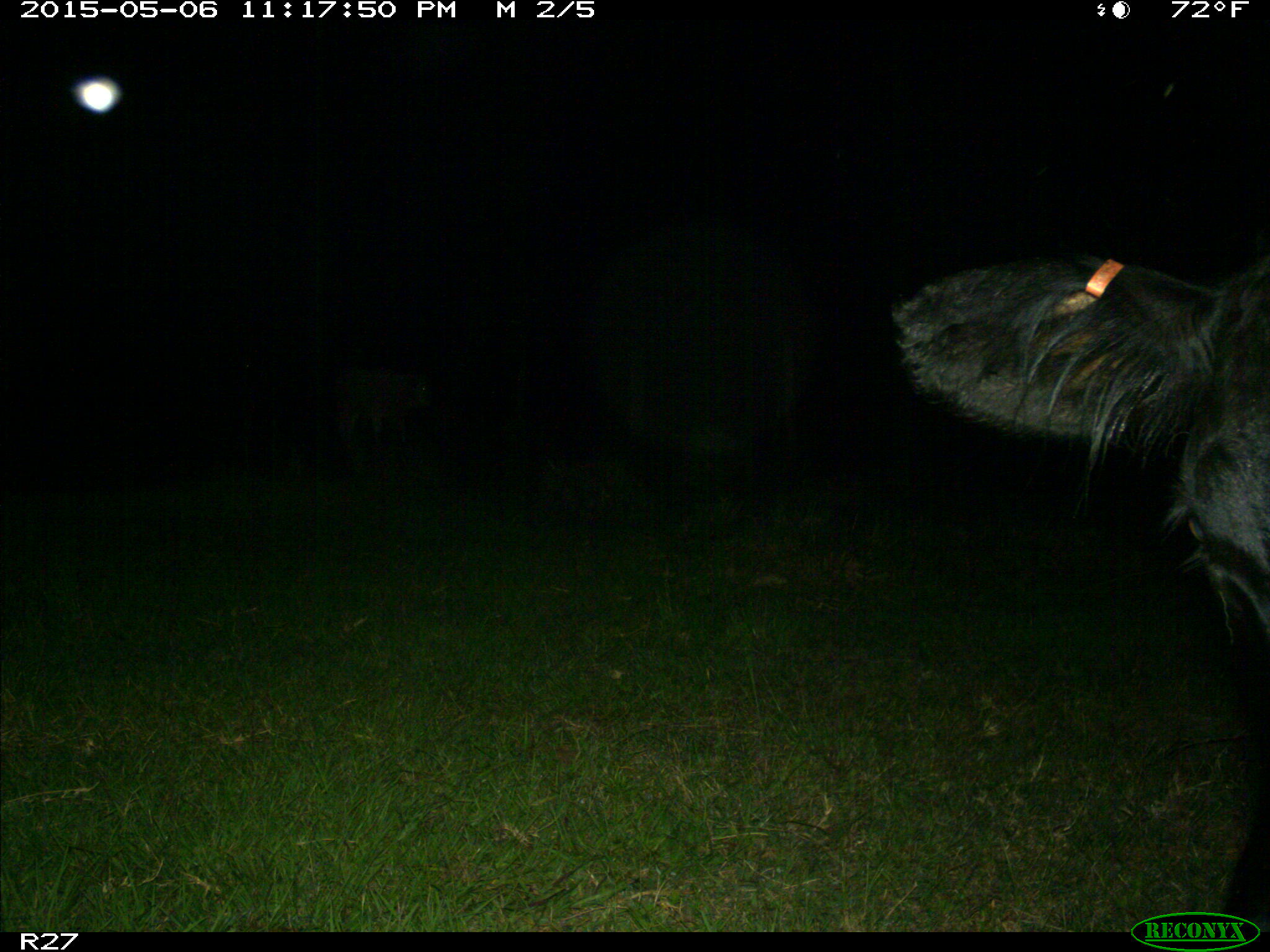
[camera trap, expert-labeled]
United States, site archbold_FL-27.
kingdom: Animalia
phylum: Chordata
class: Mammalia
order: Artiodactyla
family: Bovidae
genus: Bos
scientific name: Bos taurus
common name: domestic cow